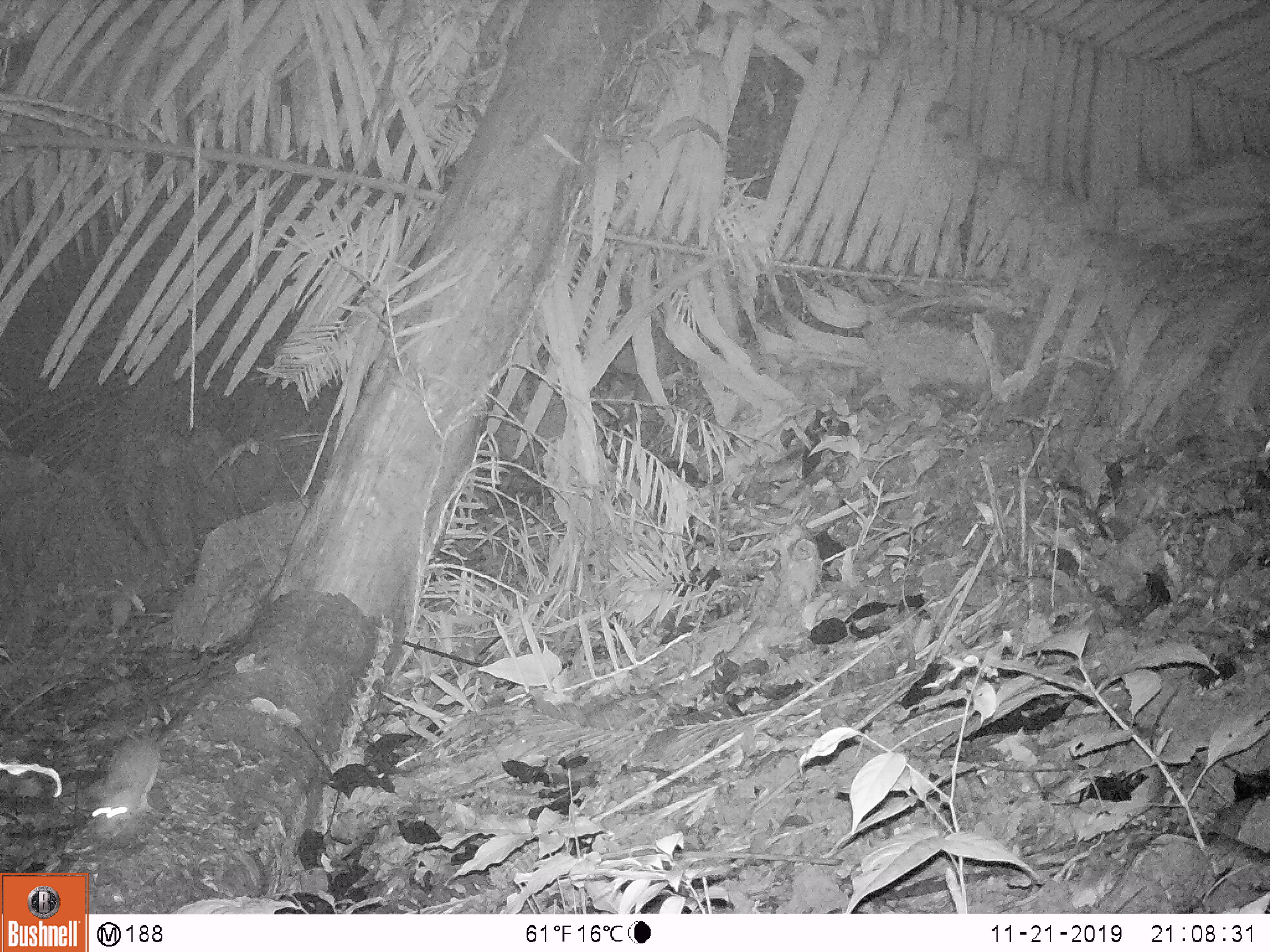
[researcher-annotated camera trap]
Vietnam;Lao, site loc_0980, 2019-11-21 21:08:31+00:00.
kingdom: Animalia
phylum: Chordata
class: Mammalia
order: Rodentia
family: Muridae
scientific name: Muridae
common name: old-world mice and rats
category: unidentified murid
Unidentified murid (old-world mice and rats) (Muridae). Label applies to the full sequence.